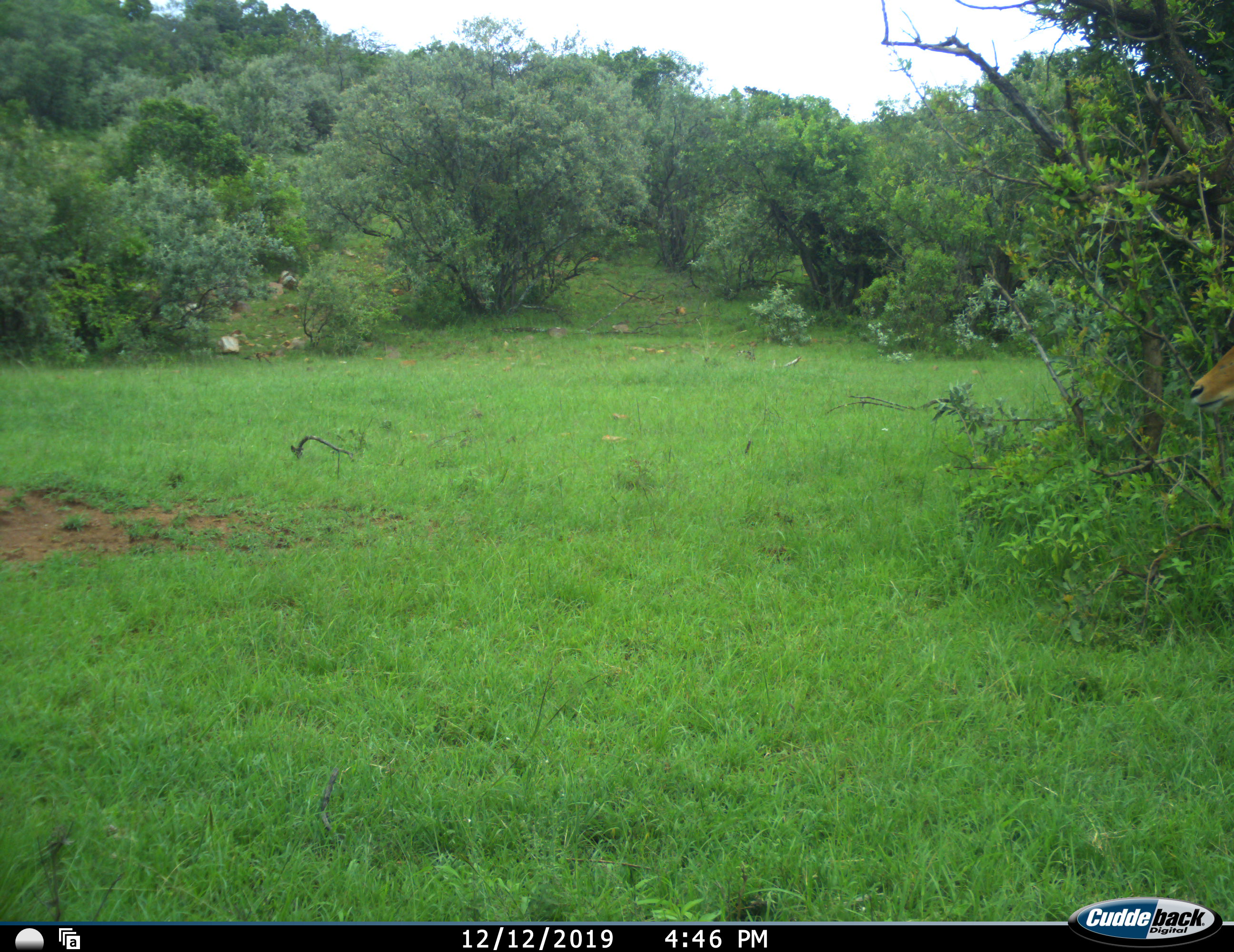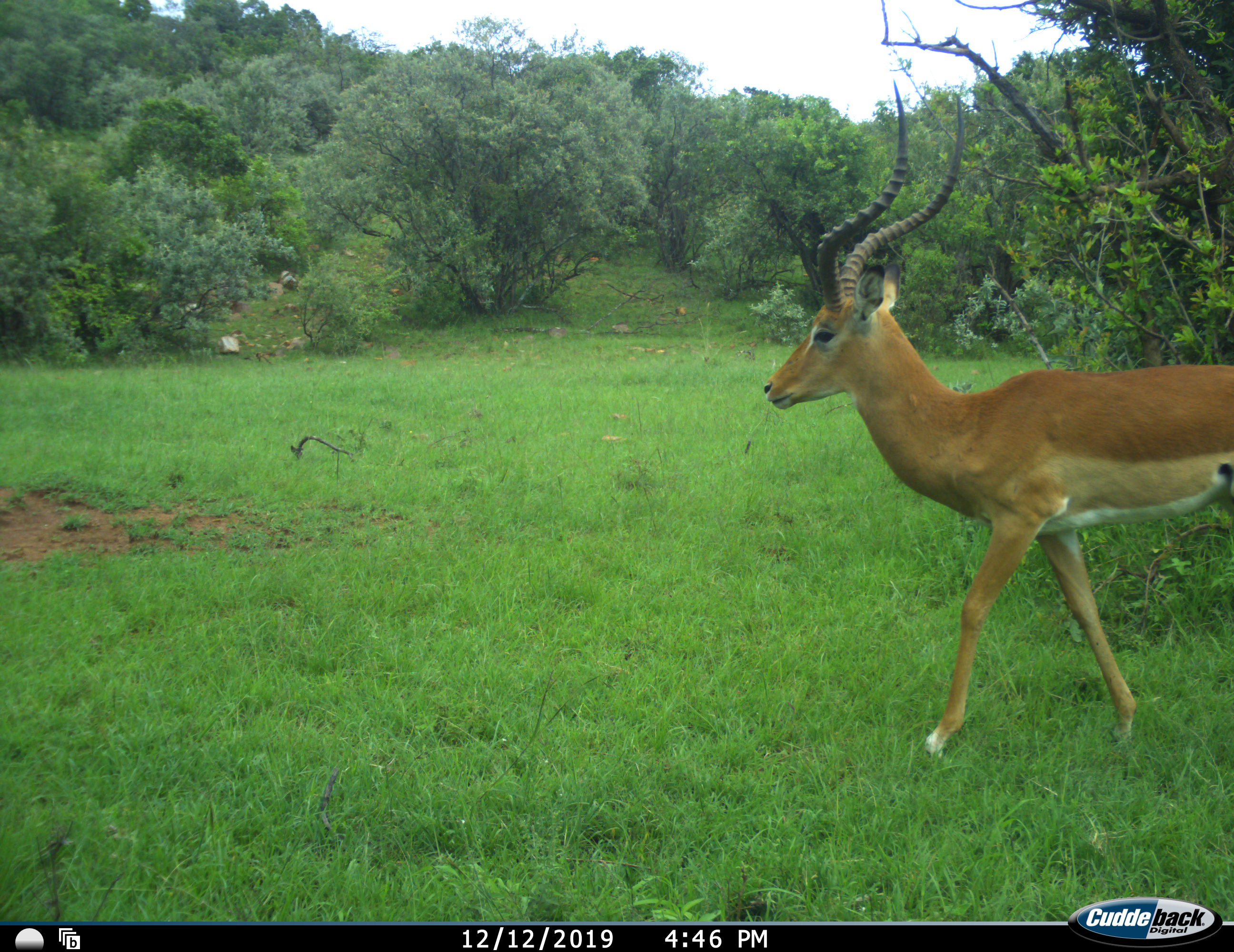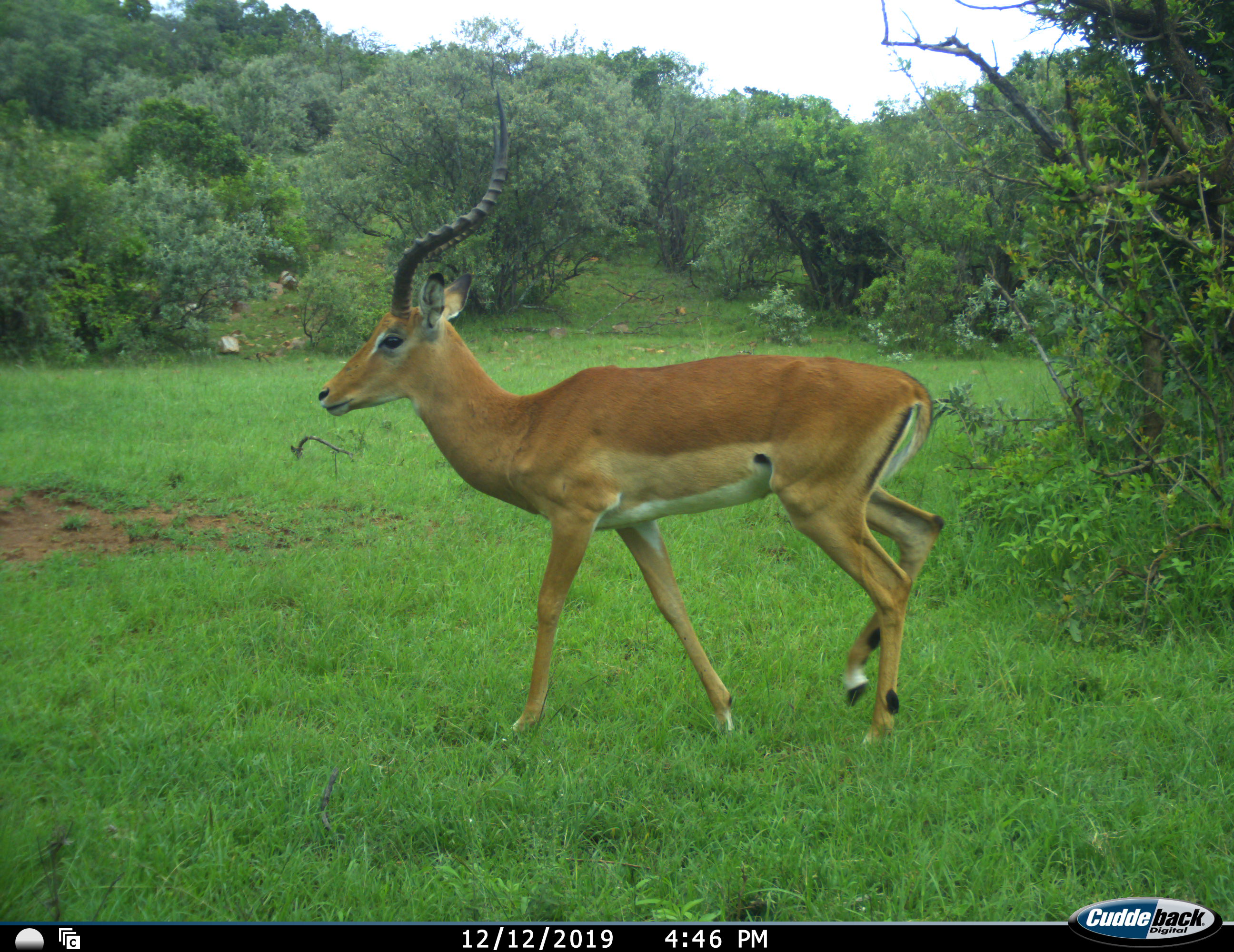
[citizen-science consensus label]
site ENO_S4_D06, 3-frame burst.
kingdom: Animalia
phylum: Chordata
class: Mammalia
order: Artiodactyla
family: Bovidae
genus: Aepyceros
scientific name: Aepyceros melampus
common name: impala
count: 1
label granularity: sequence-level